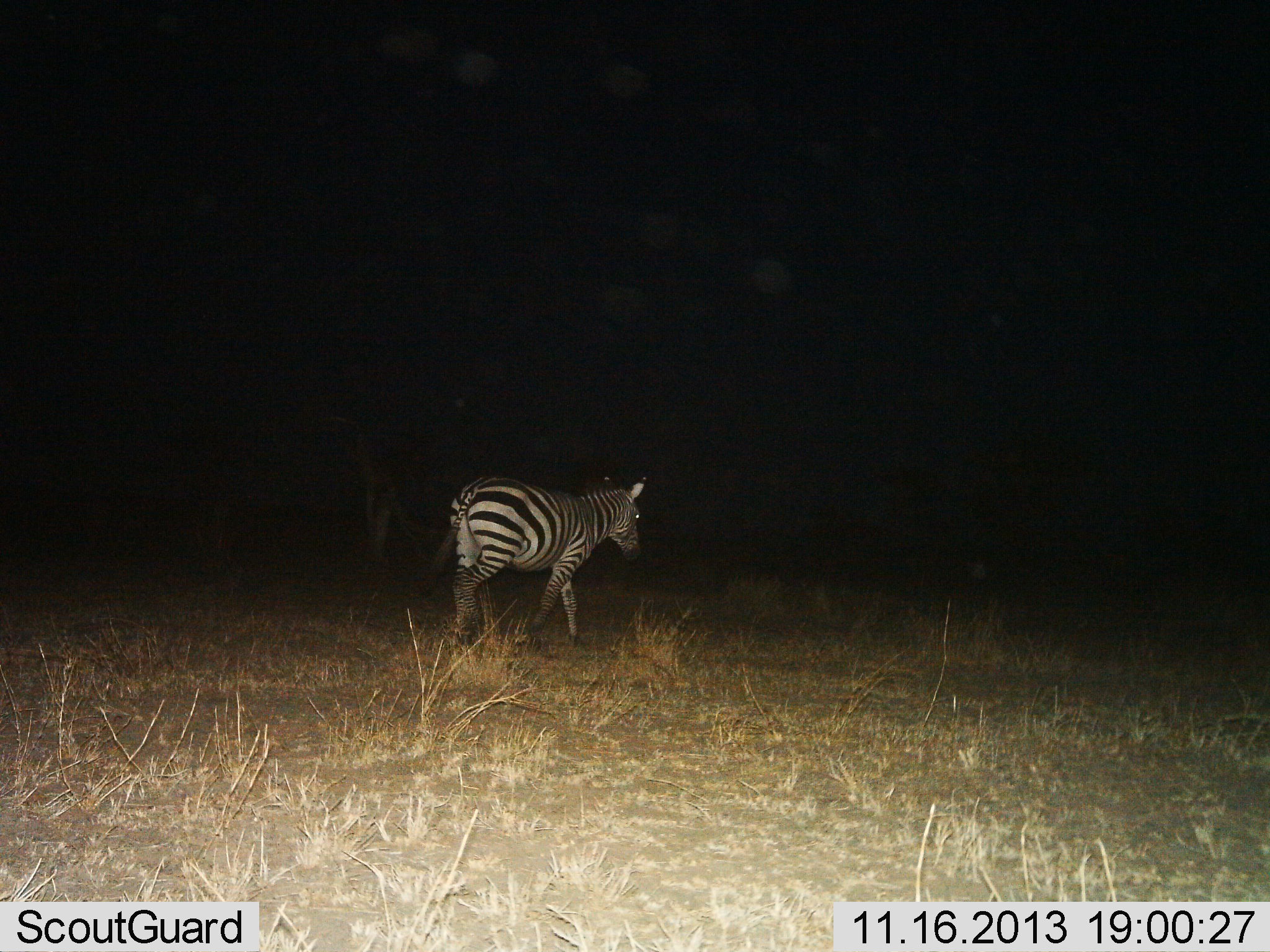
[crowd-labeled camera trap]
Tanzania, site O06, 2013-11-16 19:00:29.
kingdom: Animalia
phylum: Chordata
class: Mammalia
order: Perissodactyla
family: Equidae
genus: Equus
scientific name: Equus quagga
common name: plains zebra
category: zebra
Zebra (plains zebra) (Equus quagga), count 1. Behavior (volunteer vote fractions): standing 10%, resting 0%, moving 90%, interacting 0%. Young present (vote fraction): 0%. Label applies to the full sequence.